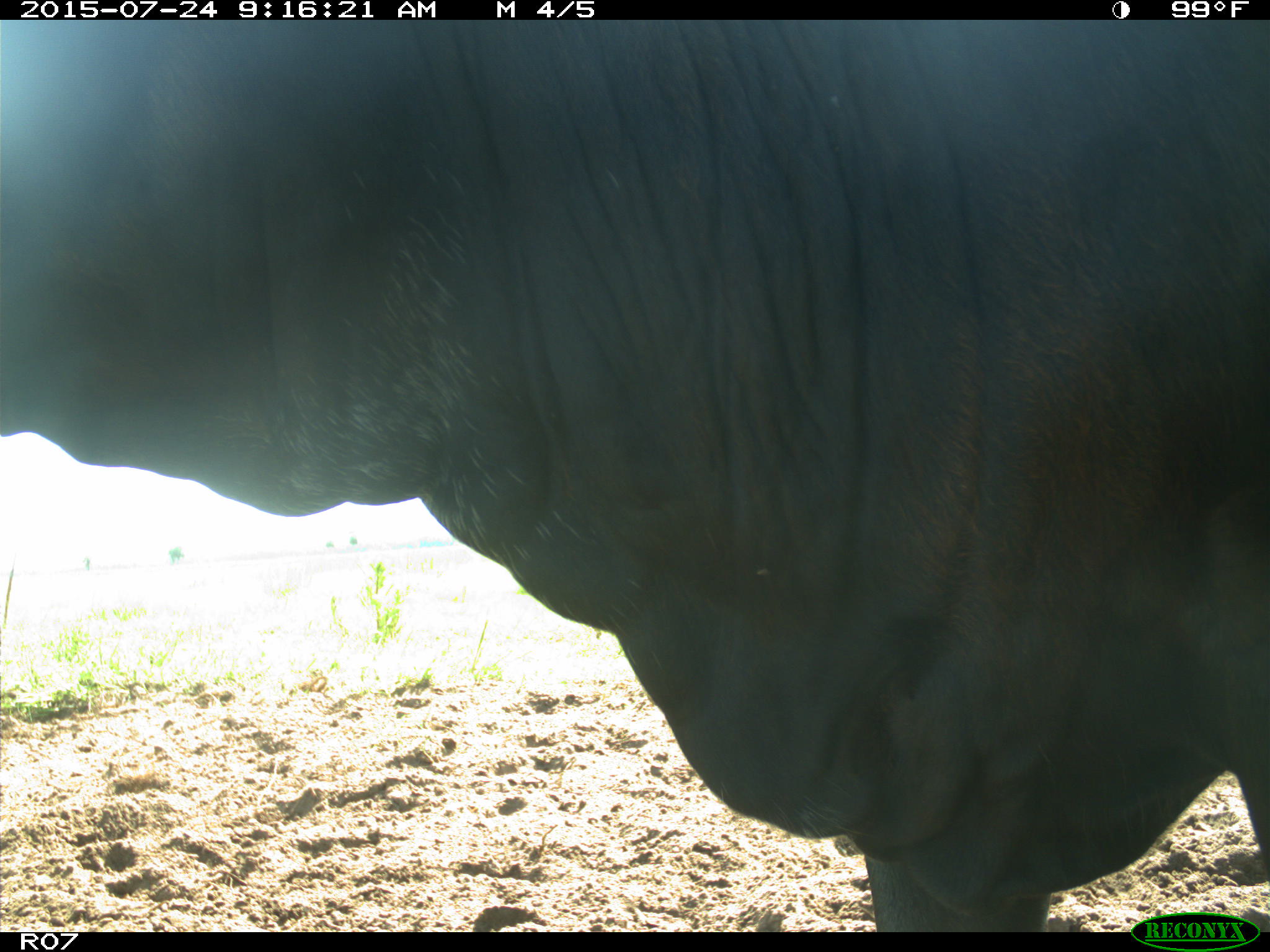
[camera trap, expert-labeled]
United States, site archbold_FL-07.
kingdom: Animalia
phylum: Chordata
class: Mammalia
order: Artiodactyla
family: Bovidae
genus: Bos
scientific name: Bos taurus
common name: domestic cow